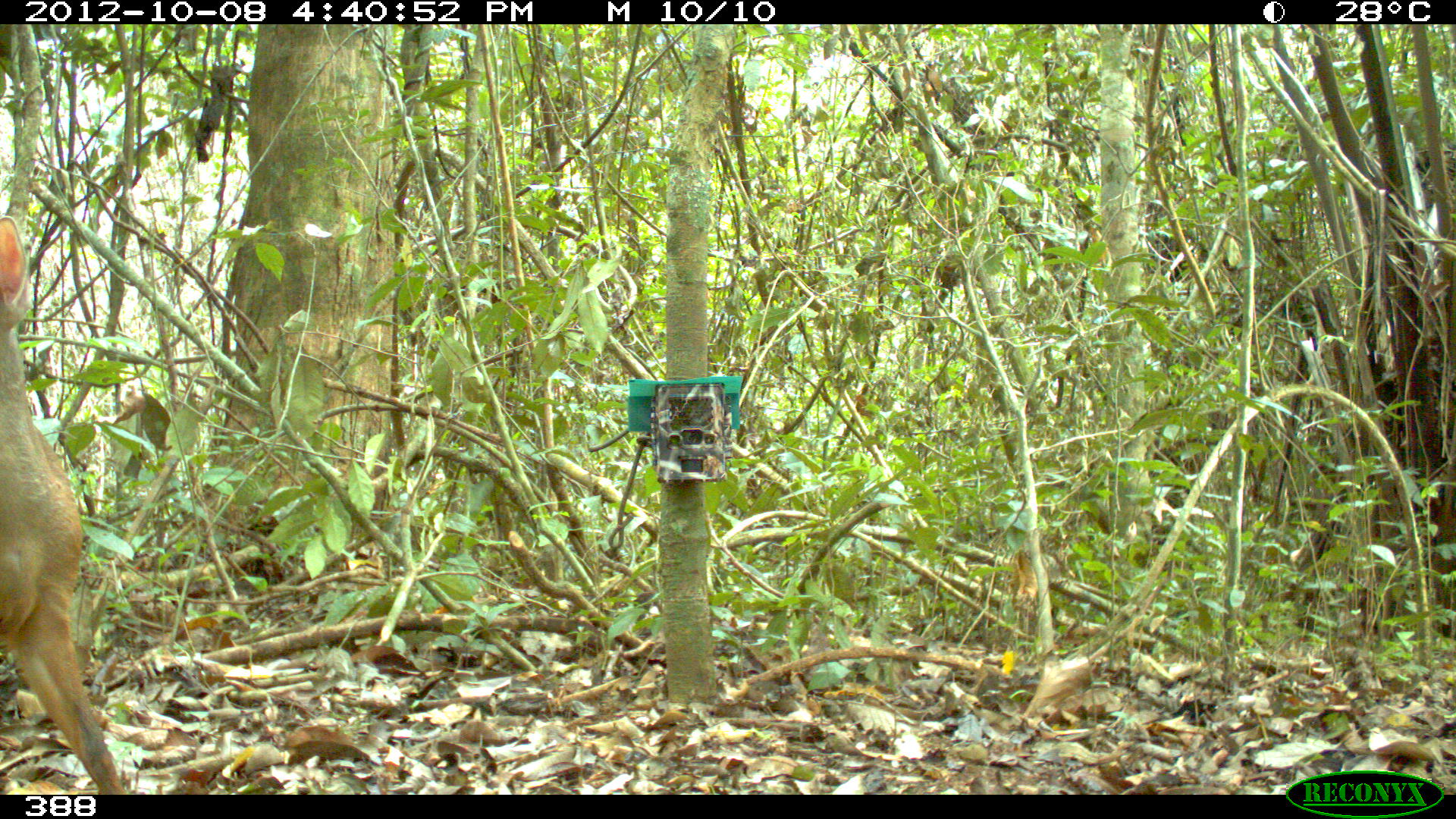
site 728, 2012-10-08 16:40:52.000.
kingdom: Animalia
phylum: Chordata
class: Mammalia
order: Artiodactyla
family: Cervidae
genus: Mazama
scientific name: Mazama americana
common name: red brocket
Mazama americana (red brocket).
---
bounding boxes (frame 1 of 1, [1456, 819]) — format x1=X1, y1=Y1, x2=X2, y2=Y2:
mazama americana: x1=0, y1=214, x2=131, y2=792